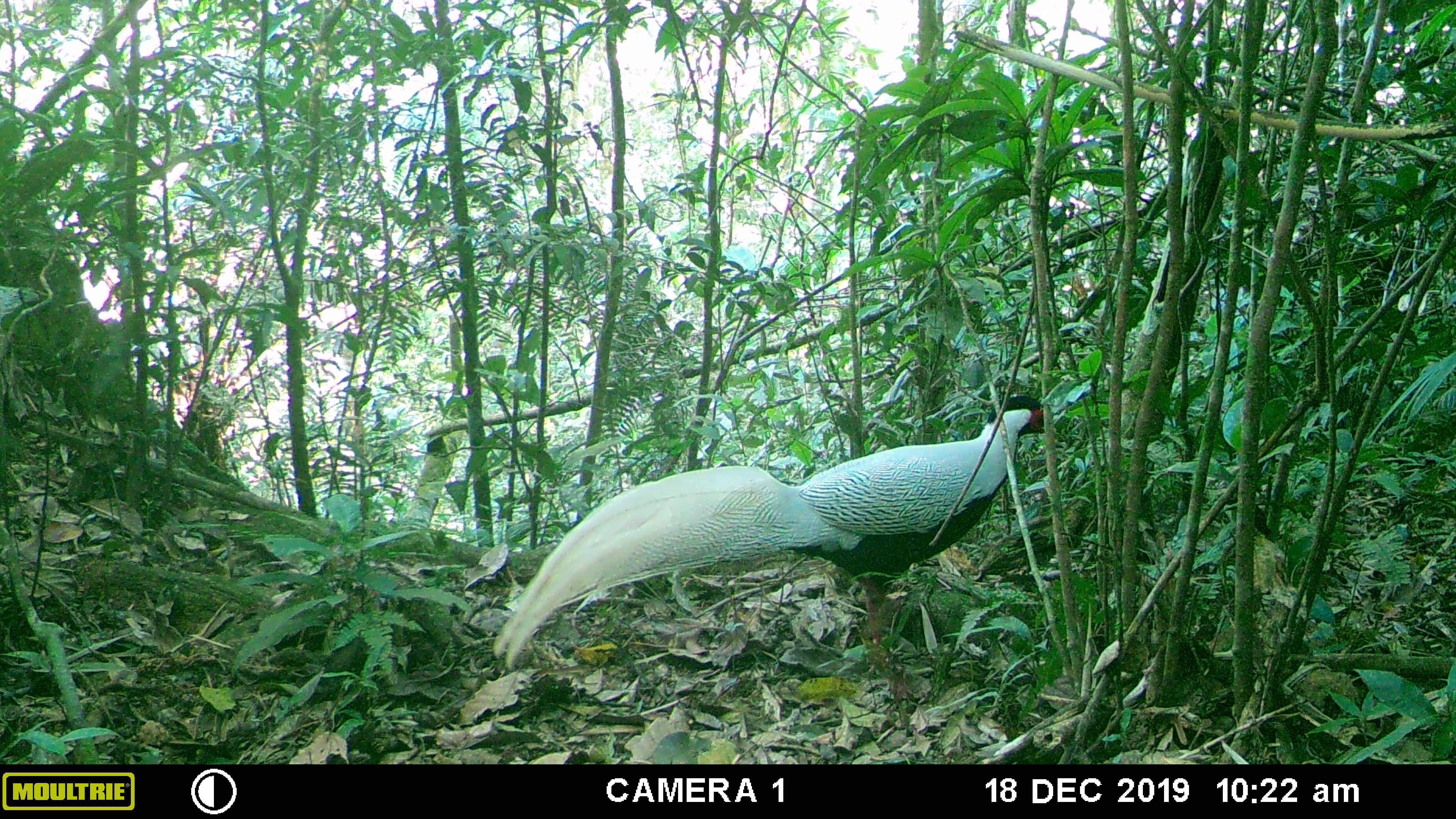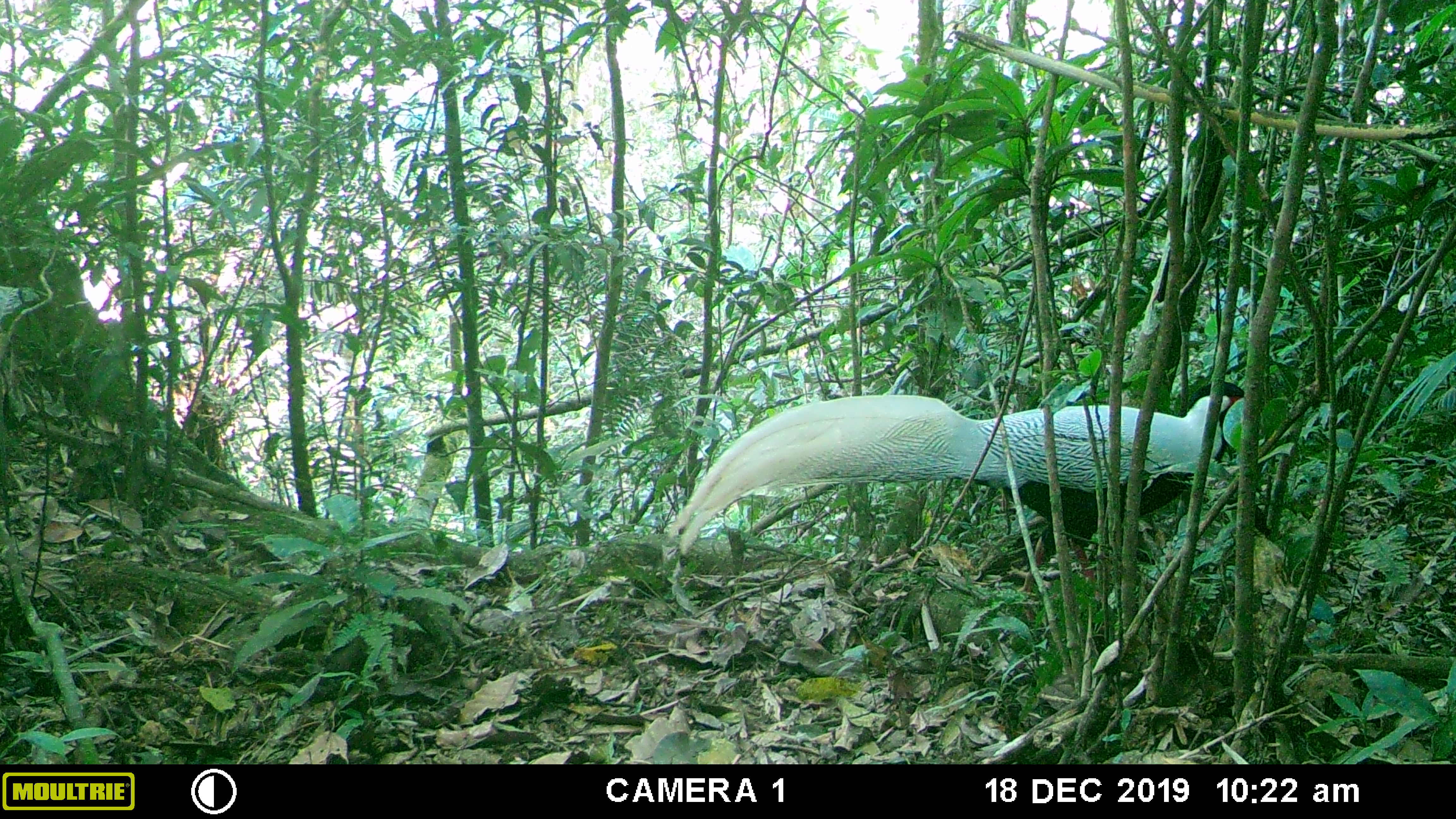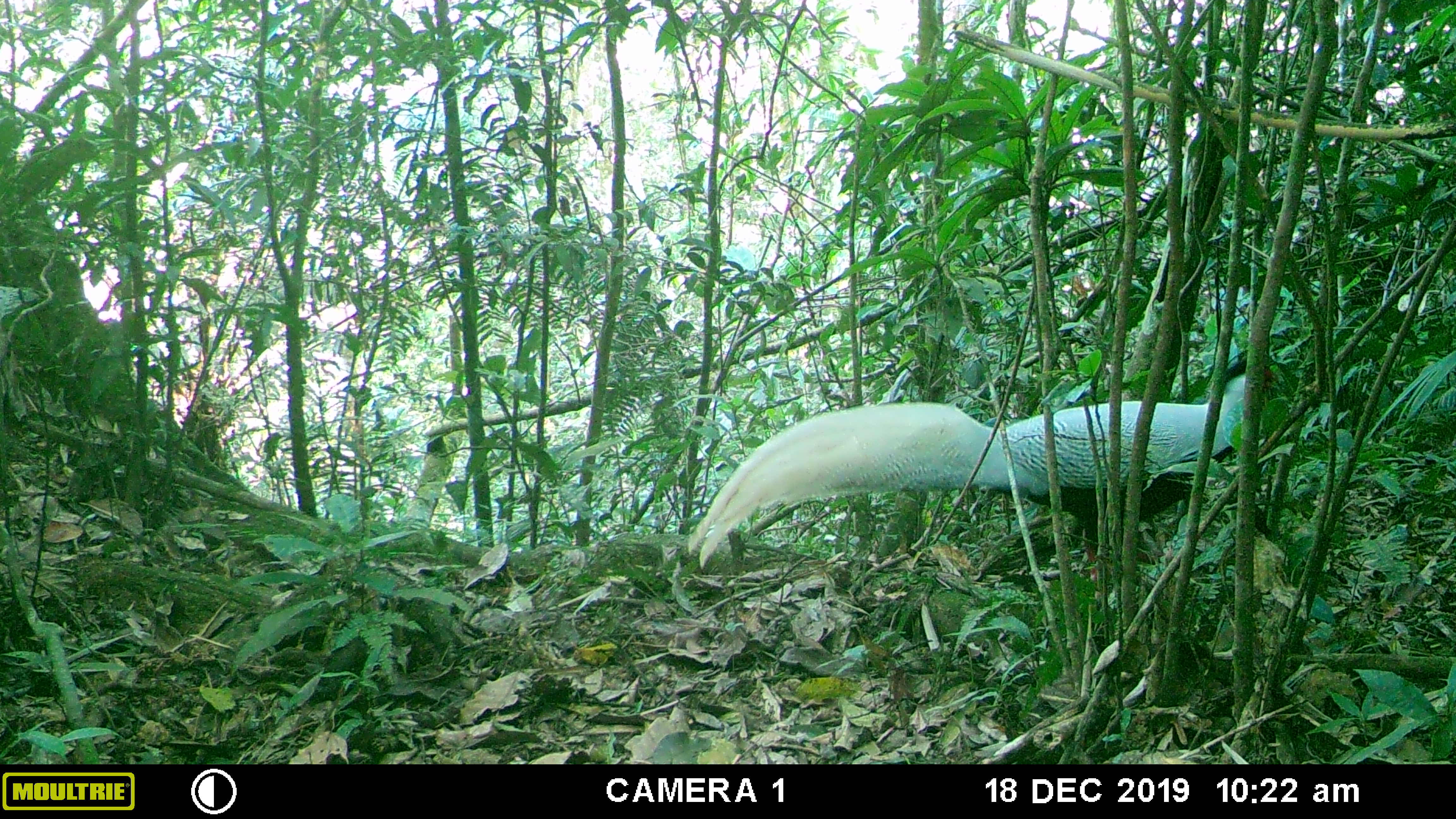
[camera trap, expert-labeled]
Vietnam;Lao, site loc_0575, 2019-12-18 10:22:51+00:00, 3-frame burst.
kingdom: Animalia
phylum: Chordata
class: Aves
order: Galliformes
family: Phasianidae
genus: Lophura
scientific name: Lophura nycthemera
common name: silver pheasant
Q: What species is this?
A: Silver pheasant (Lophura nycthemera).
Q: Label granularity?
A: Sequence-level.